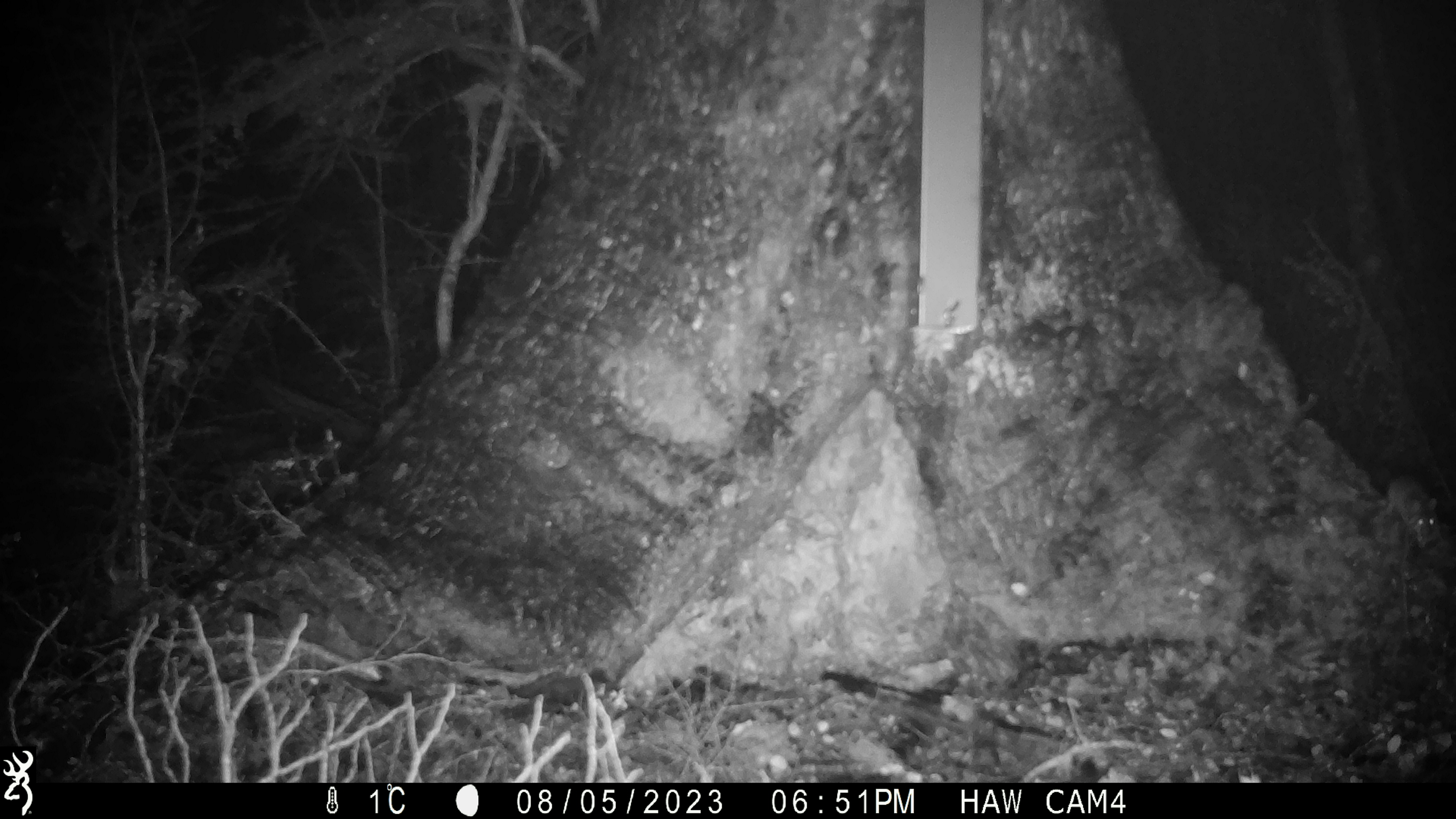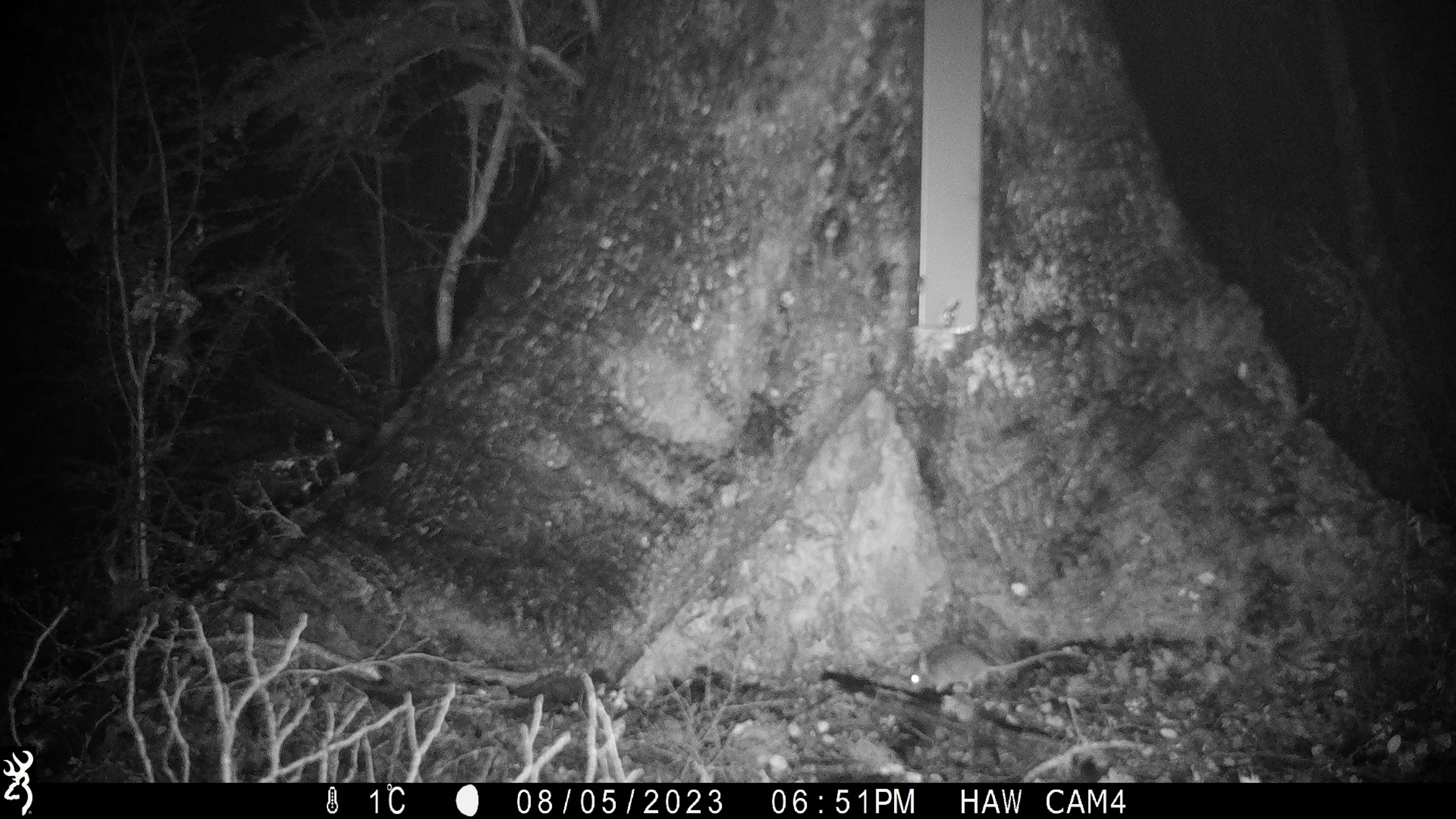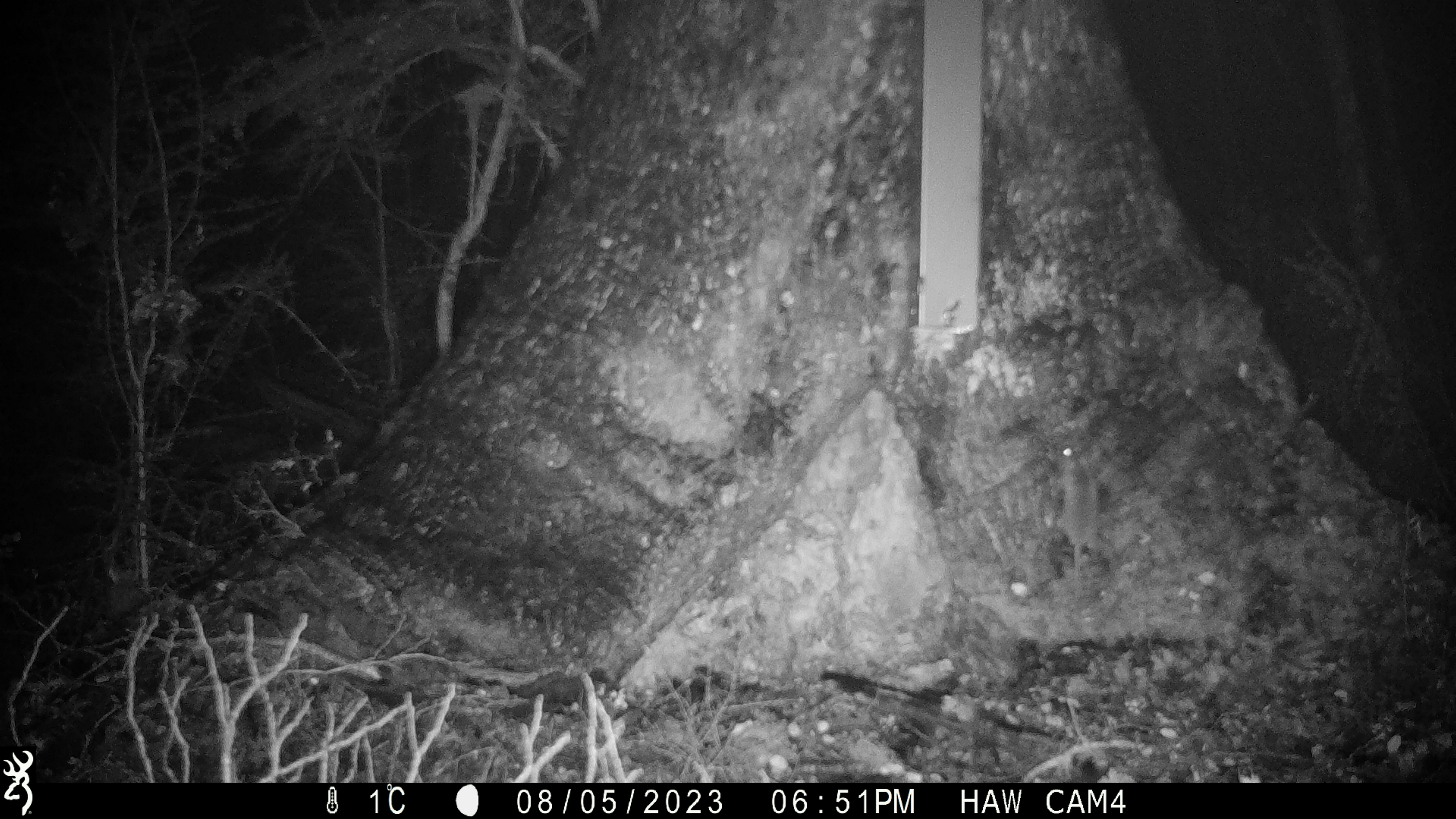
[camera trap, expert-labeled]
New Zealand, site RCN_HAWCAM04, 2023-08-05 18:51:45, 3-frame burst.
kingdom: Animalia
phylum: Chordata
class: Mammalia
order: Rodentia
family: Muridae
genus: Mus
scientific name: Mus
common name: mouse